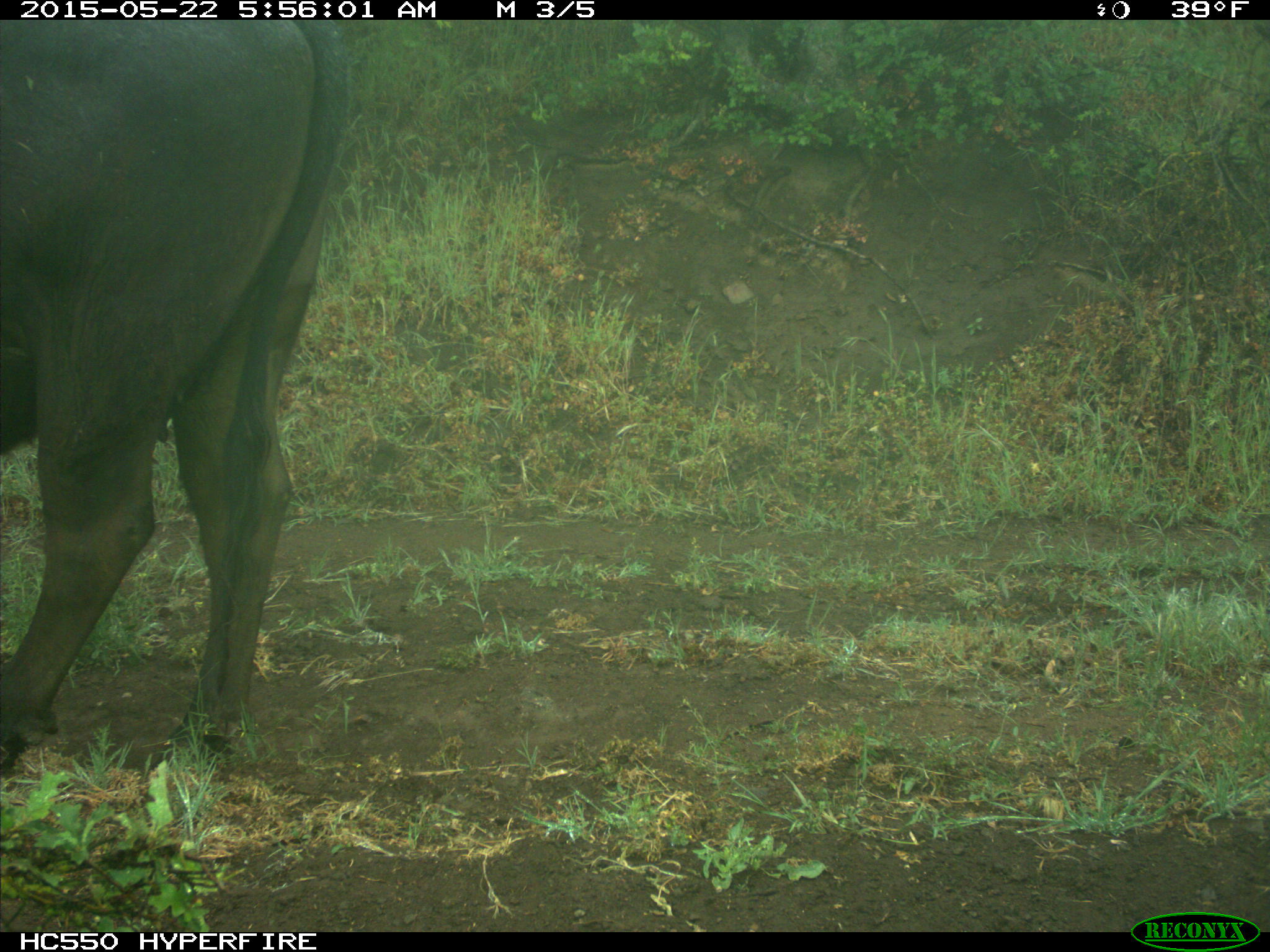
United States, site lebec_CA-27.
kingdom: Animalia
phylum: Chordata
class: Mammalia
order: Artiodactyla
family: Bovidae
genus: Bos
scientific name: Bos taurus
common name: domestic cow